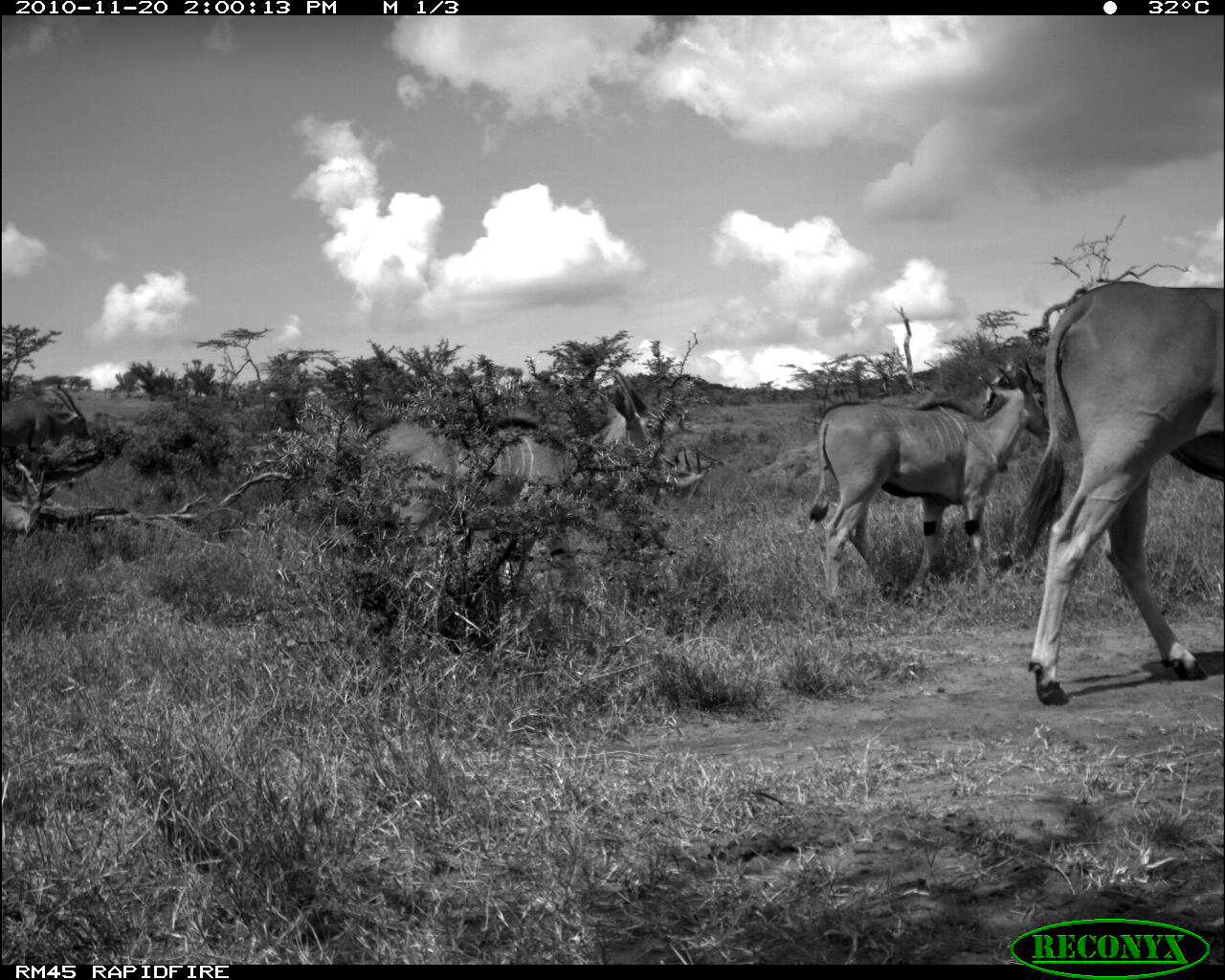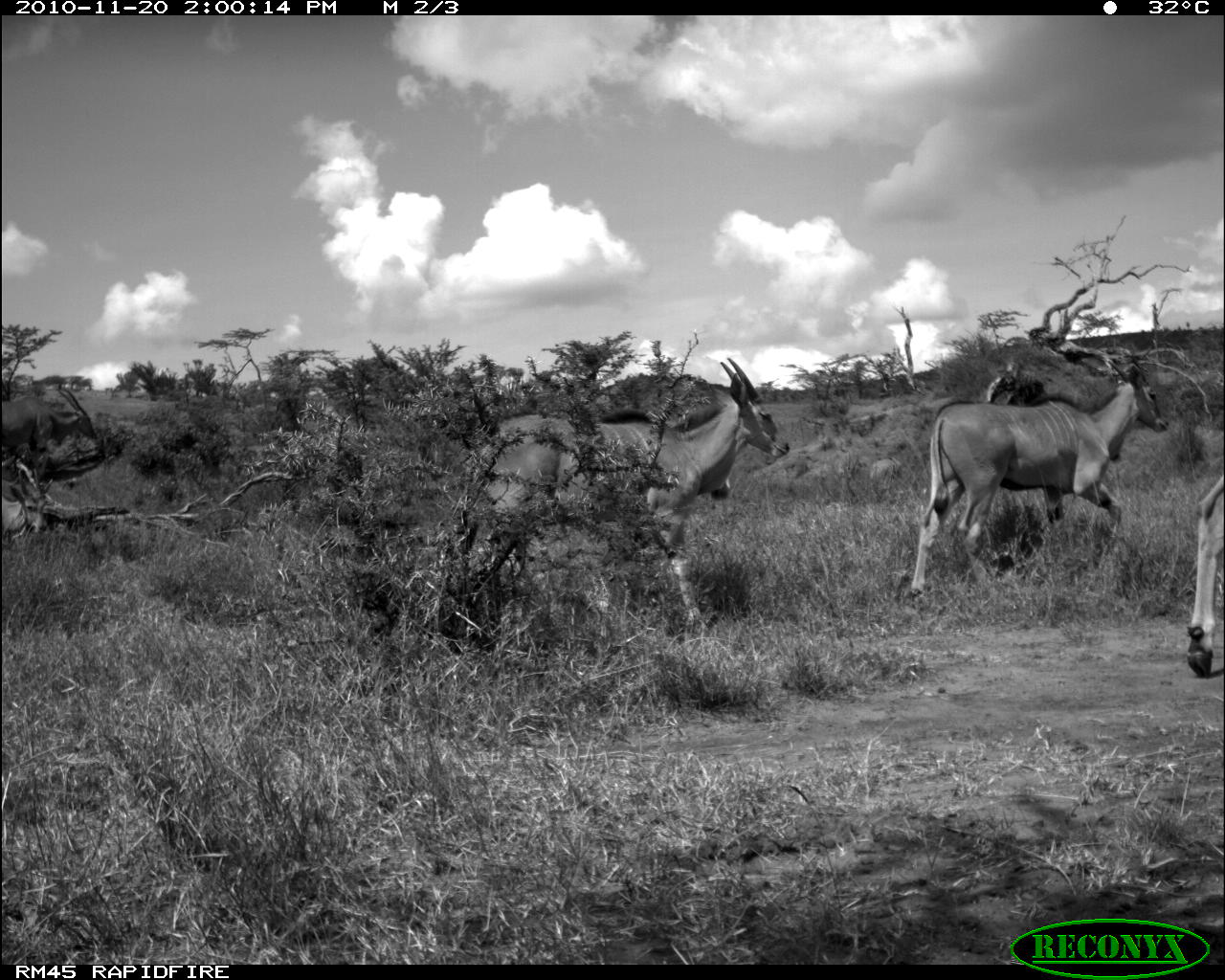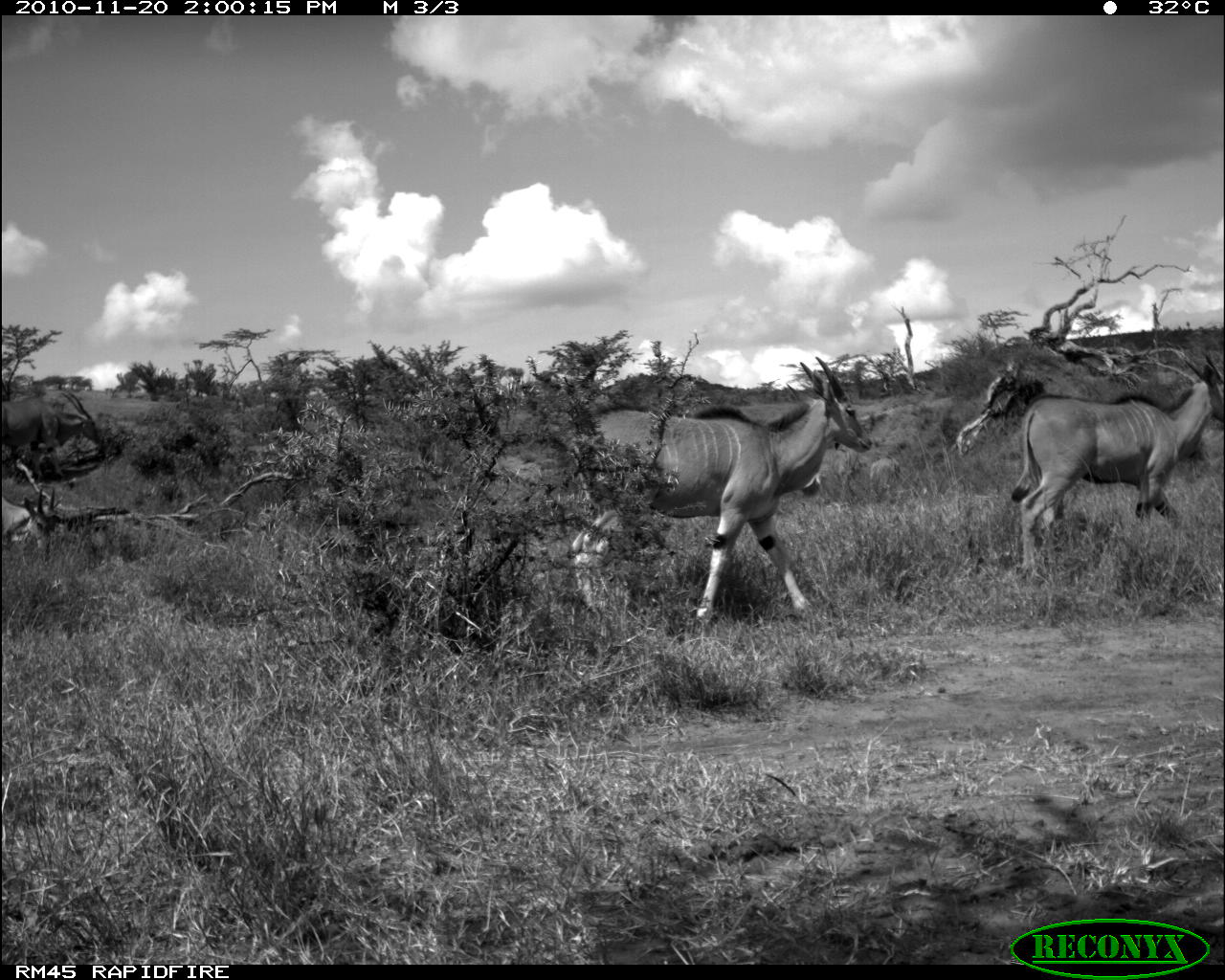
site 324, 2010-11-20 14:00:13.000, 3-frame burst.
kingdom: Animalia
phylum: Chordata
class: Mammalia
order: Artiodactyla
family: Bovidae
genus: Tragelaphus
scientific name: Tragelaphus oryx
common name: eland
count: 5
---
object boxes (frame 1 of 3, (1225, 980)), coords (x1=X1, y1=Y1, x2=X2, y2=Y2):
tragelaphus oryx: (x1=1009, y1=279, x2=1222, y2=708); (x1=316, y1=360, x2=716, y2=560); (x1=803, y1=354, x2=1047, y2=601); (x1=0, y1=384, x2=91, y2=454); (x1=0, y1=464, x2=58, y2=541)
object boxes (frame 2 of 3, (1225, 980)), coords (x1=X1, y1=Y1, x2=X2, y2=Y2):
tragelaphus oryx: (x1=428, y1=346, x2=794, y2=631); (x1=894, y1=345, x2=1163, y2=594); (x1=1180, y1=461, x2=1219, y2=682); (x1=0, y1=383, x2=100, y2=454); (x1=0, y1=463, x2=58, y2=541)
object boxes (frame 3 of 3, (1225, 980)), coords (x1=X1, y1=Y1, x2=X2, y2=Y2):
tragelaphus oryx: (x1=551, y1=354, x2=871, y2=623); (x1=1010, y1=335, x2=1220, y2=574); (x1=2, y1=383, x2=99, y2=461); (x1=1, y1=481, x2=62, y2=564)